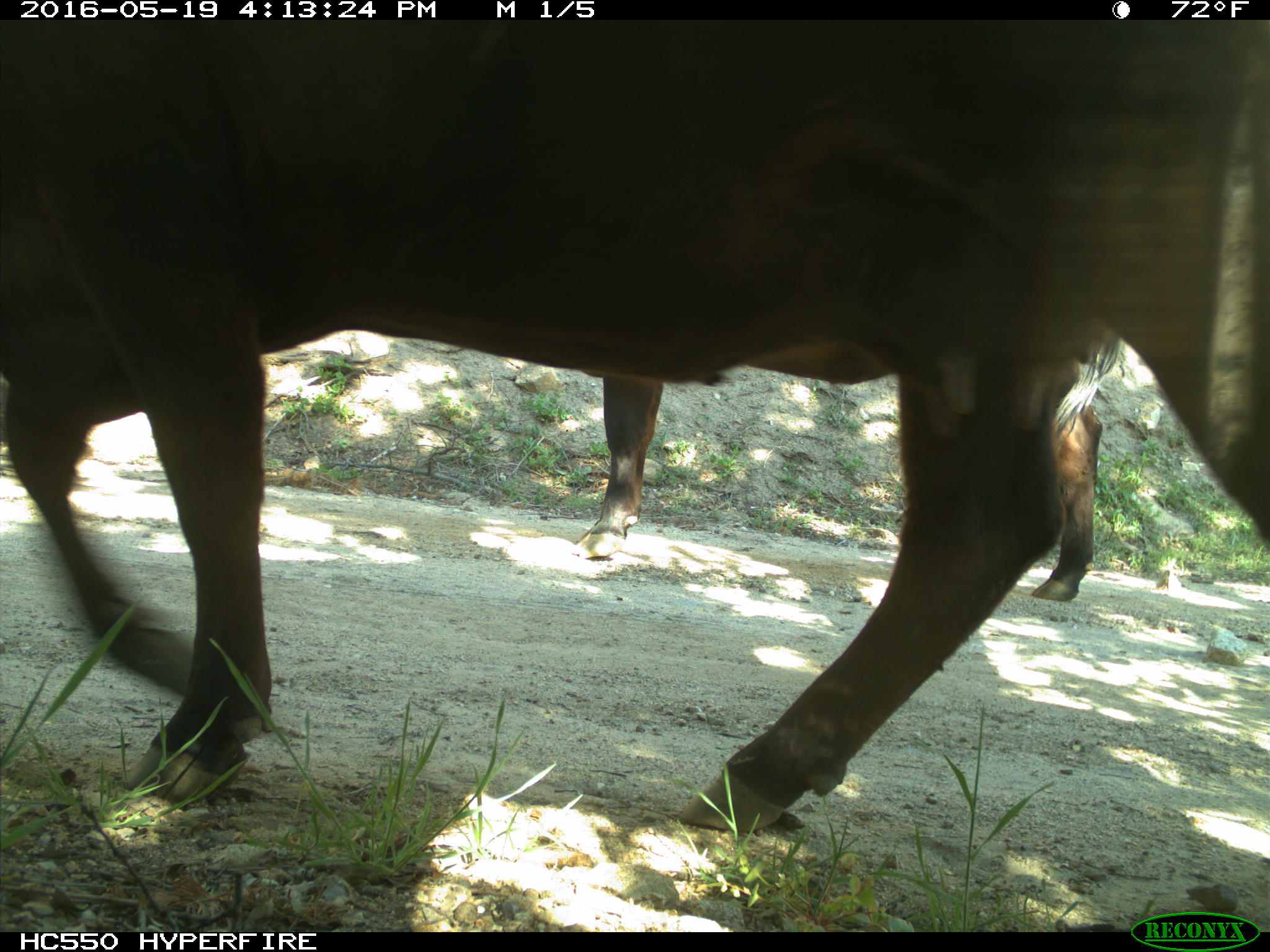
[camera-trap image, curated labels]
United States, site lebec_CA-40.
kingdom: Animalia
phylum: Chordata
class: Mammalia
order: Artiodactyla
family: Bovidae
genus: Bos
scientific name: Bos taurus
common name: domestic cow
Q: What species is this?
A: Bos taurus (domestic cow).